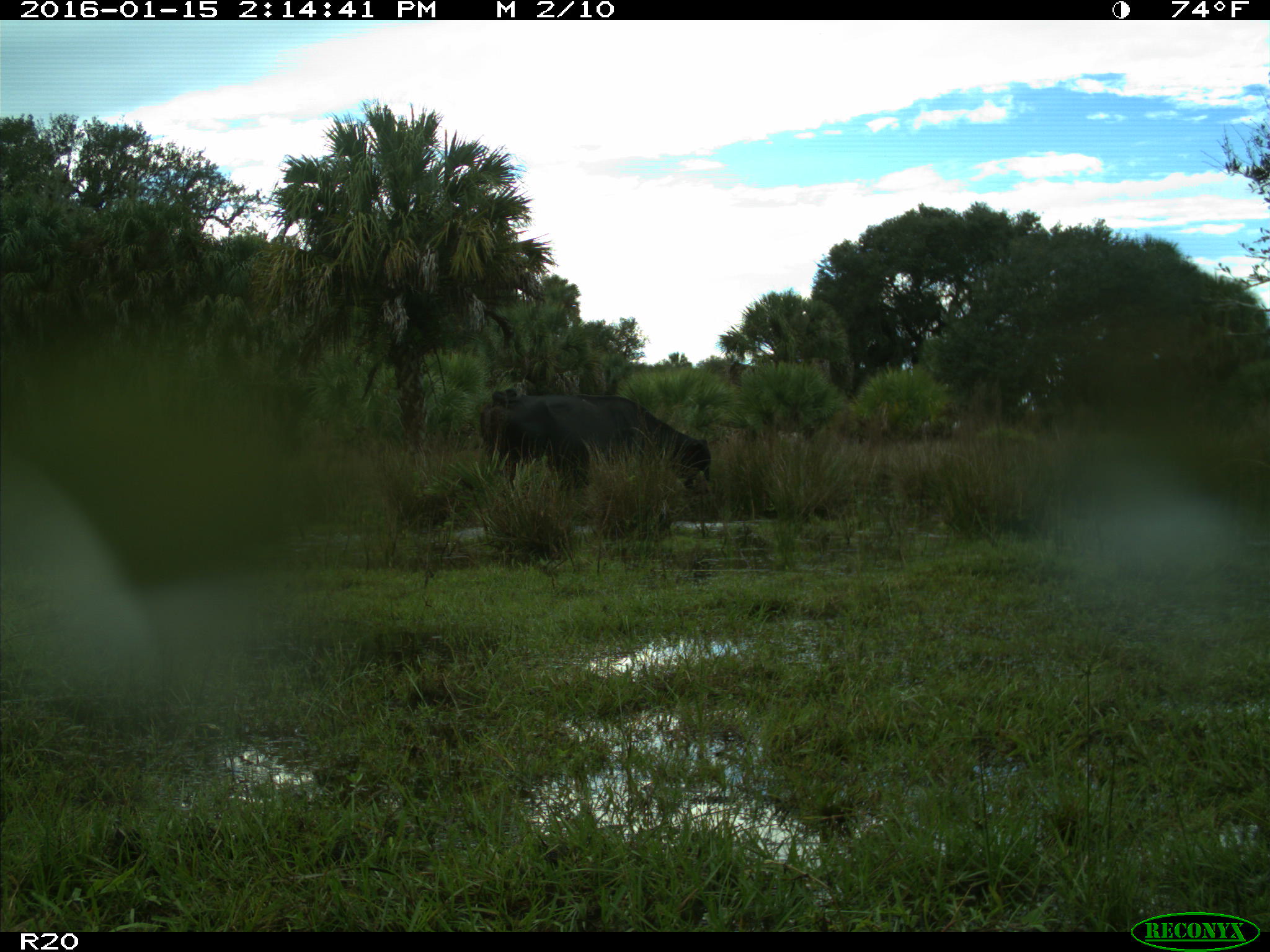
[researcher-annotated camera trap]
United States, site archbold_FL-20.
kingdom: Animalia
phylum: Chordata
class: Mammalia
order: Artiodactyla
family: Bovidae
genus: Bos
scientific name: Bos taurus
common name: domestic cow